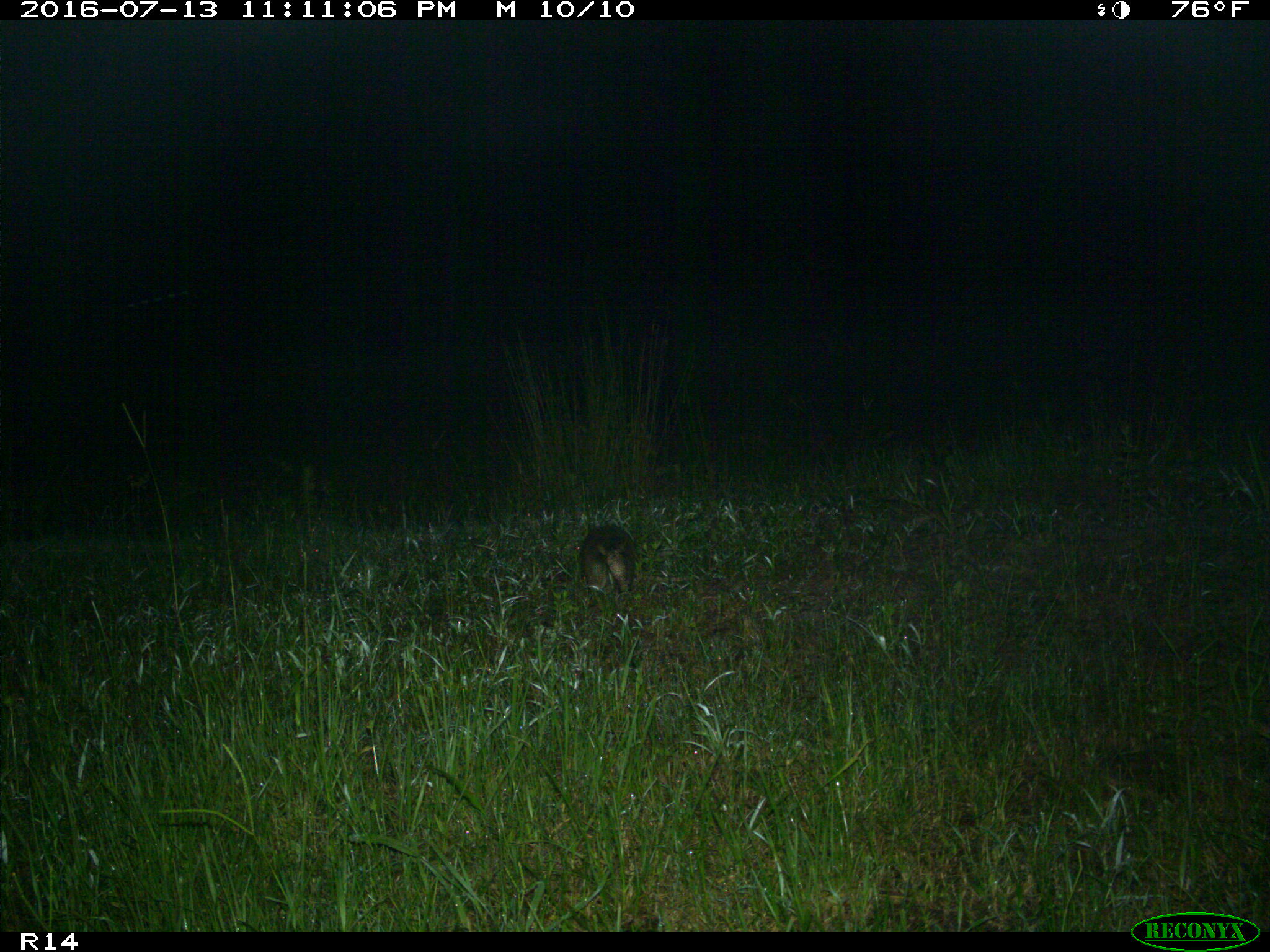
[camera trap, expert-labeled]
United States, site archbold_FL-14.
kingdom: Animalia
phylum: Chordata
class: Mammalia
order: Cingulata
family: Dasypodidae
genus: Dasypus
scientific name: Dasypus novemcinctus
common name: nine-banded armadillo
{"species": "Dasypus novemcinctus (nine-banded armadillo)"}